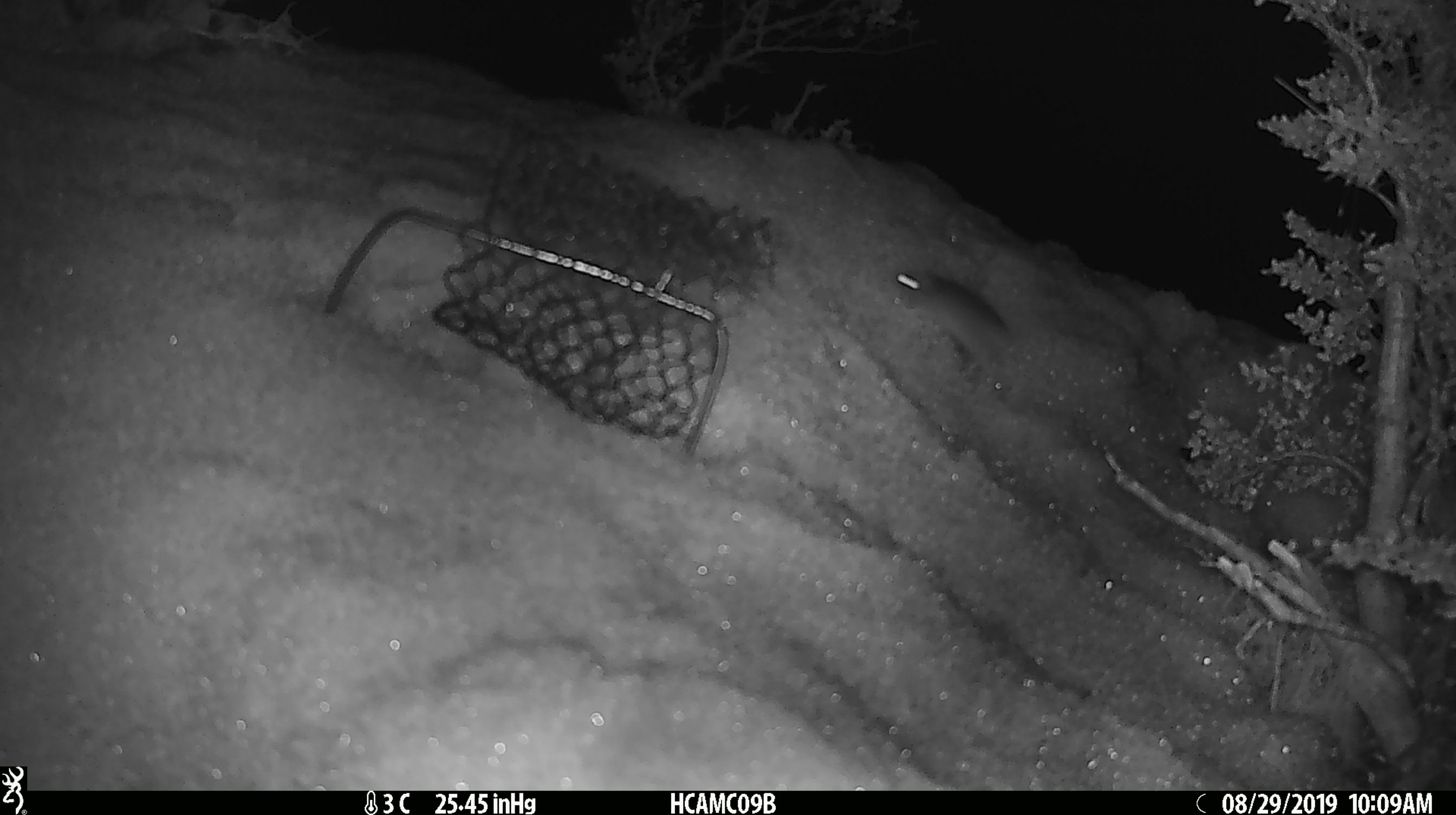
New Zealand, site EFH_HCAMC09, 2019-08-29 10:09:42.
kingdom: Animalia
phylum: Chordata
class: Mammalia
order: Rodentia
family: Muridae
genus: Mus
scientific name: Mus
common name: mouse